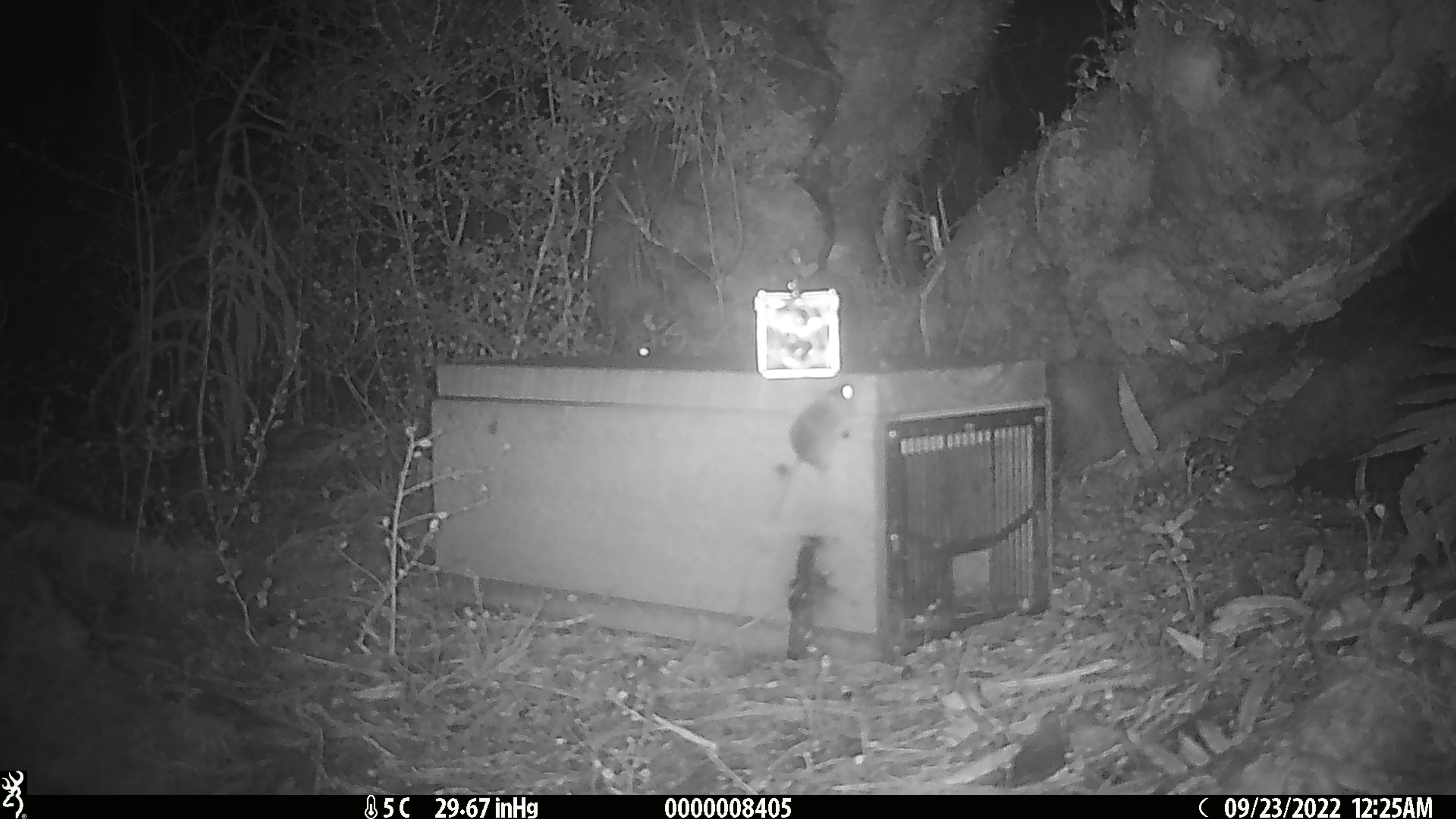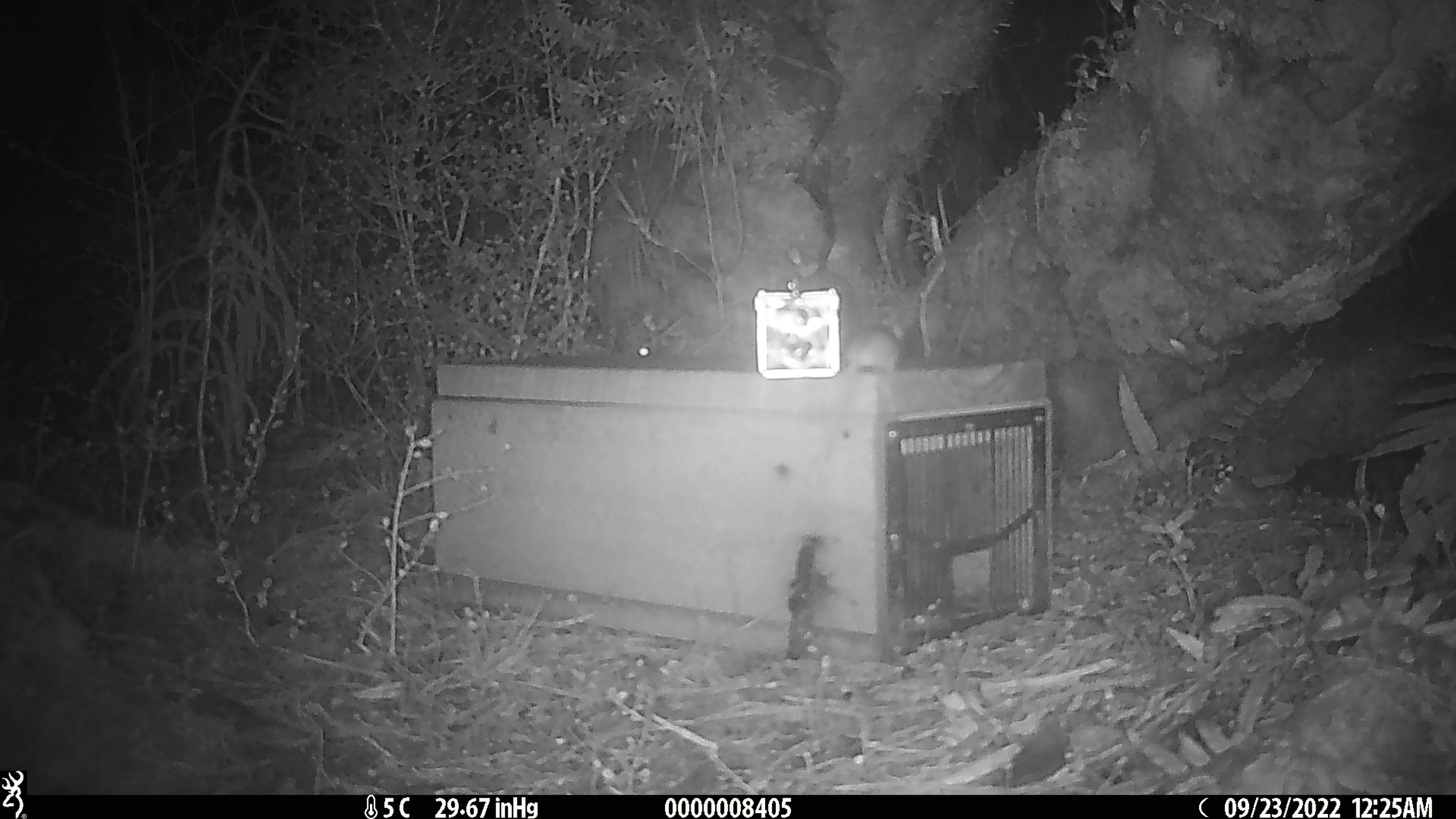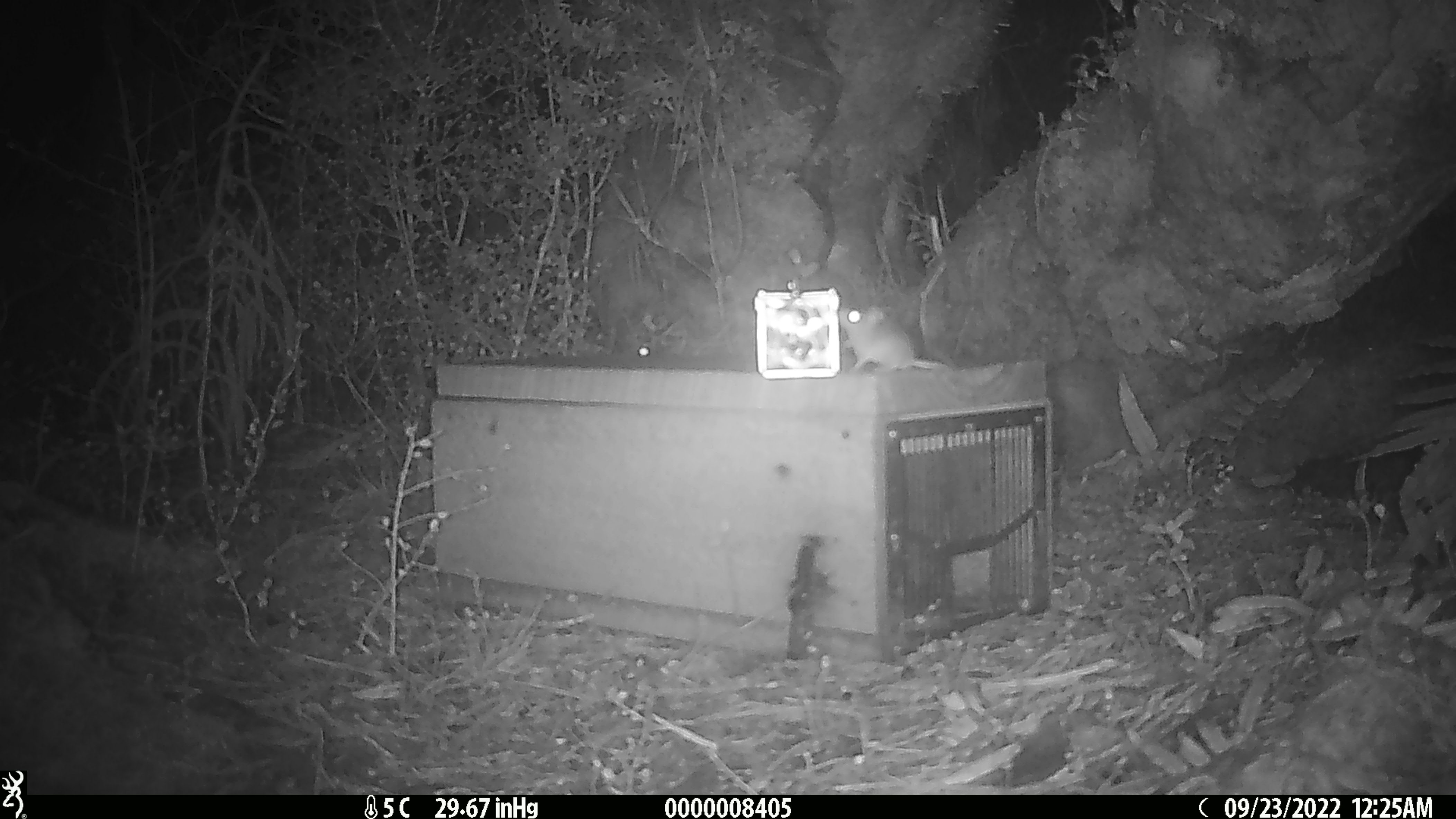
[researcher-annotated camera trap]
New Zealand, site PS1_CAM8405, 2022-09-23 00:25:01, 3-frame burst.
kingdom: Animalia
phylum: Chordata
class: Mammalia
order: Rodentia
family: Muridae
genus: Mus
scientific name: Mus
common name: mouse